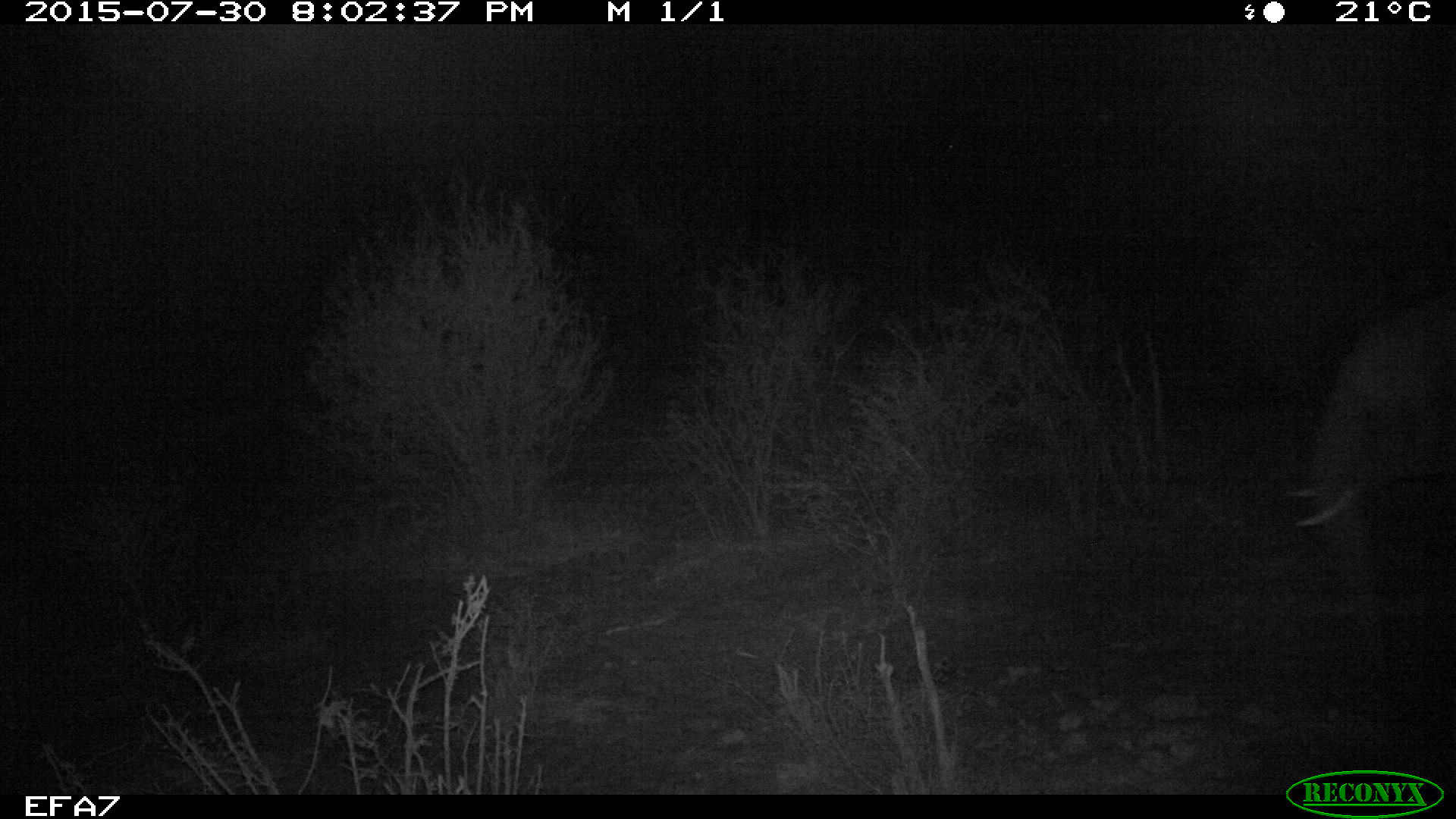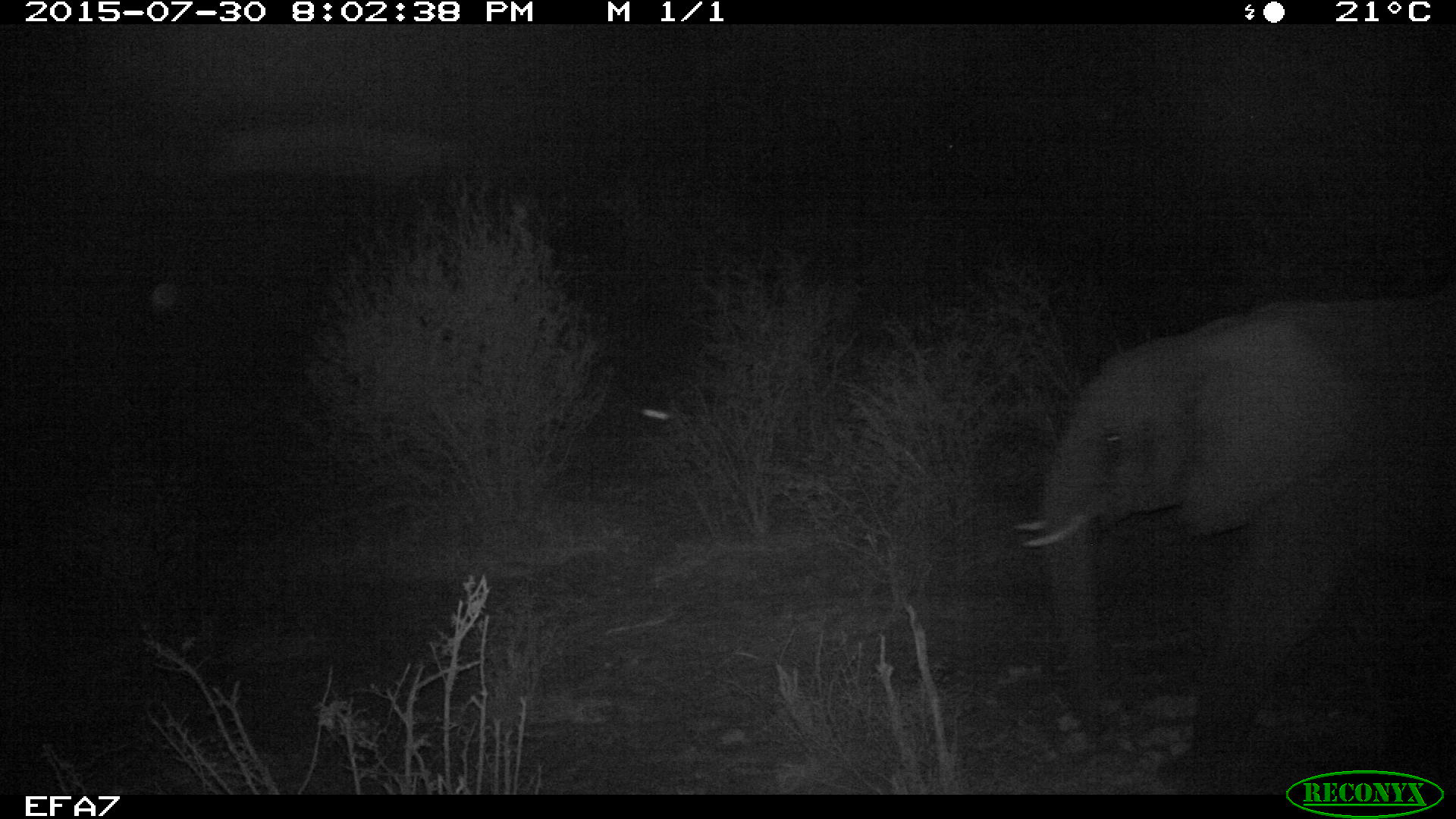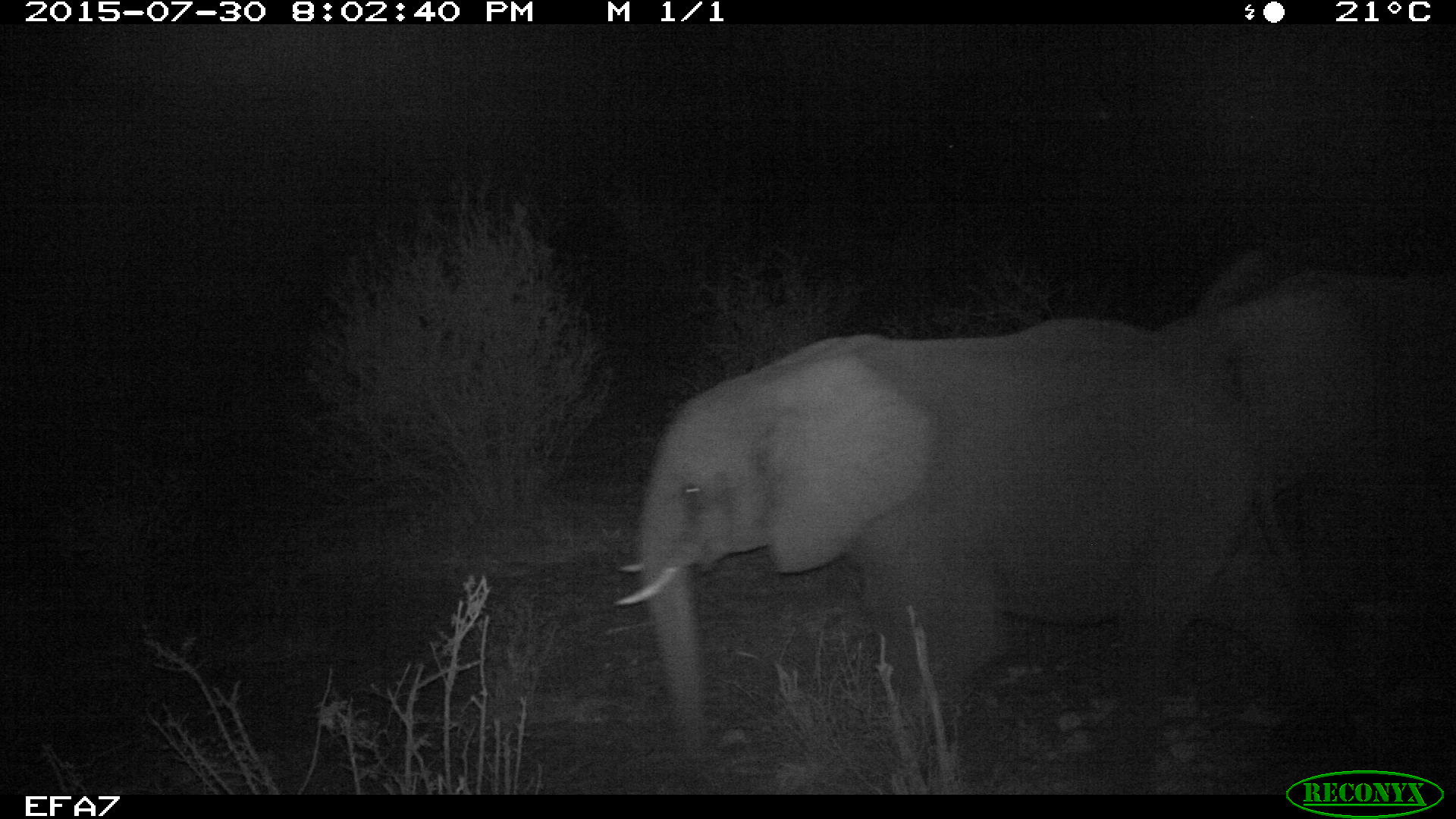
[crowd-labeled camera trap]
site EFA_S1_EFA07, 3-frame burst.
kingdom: Animalia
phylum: Chordata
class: Mammalia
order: Proboscidea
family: Elephantidae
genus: Loxodonta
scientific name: Loxodonta africana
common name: african bush elephant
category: elephant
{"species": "elephant (african bush elephant) (Loxodonta africana)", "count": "2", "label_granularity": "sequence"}